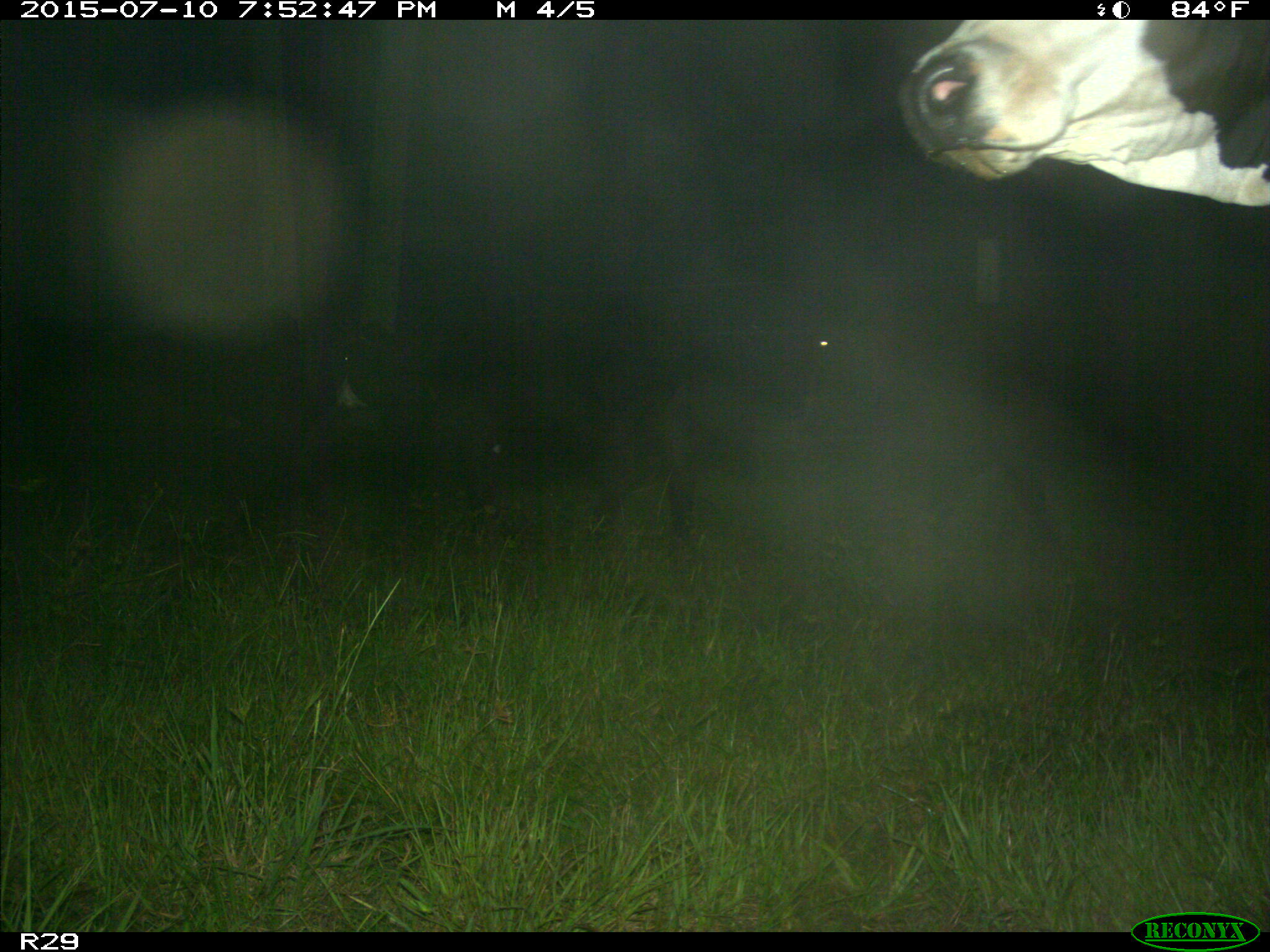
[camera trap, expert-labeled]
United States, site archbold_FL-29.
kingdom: Animalia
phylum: Chordata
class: Mammalia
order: Artiodactyla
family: Bovidae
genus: Bos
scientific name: Bos taurus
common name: domestic cow